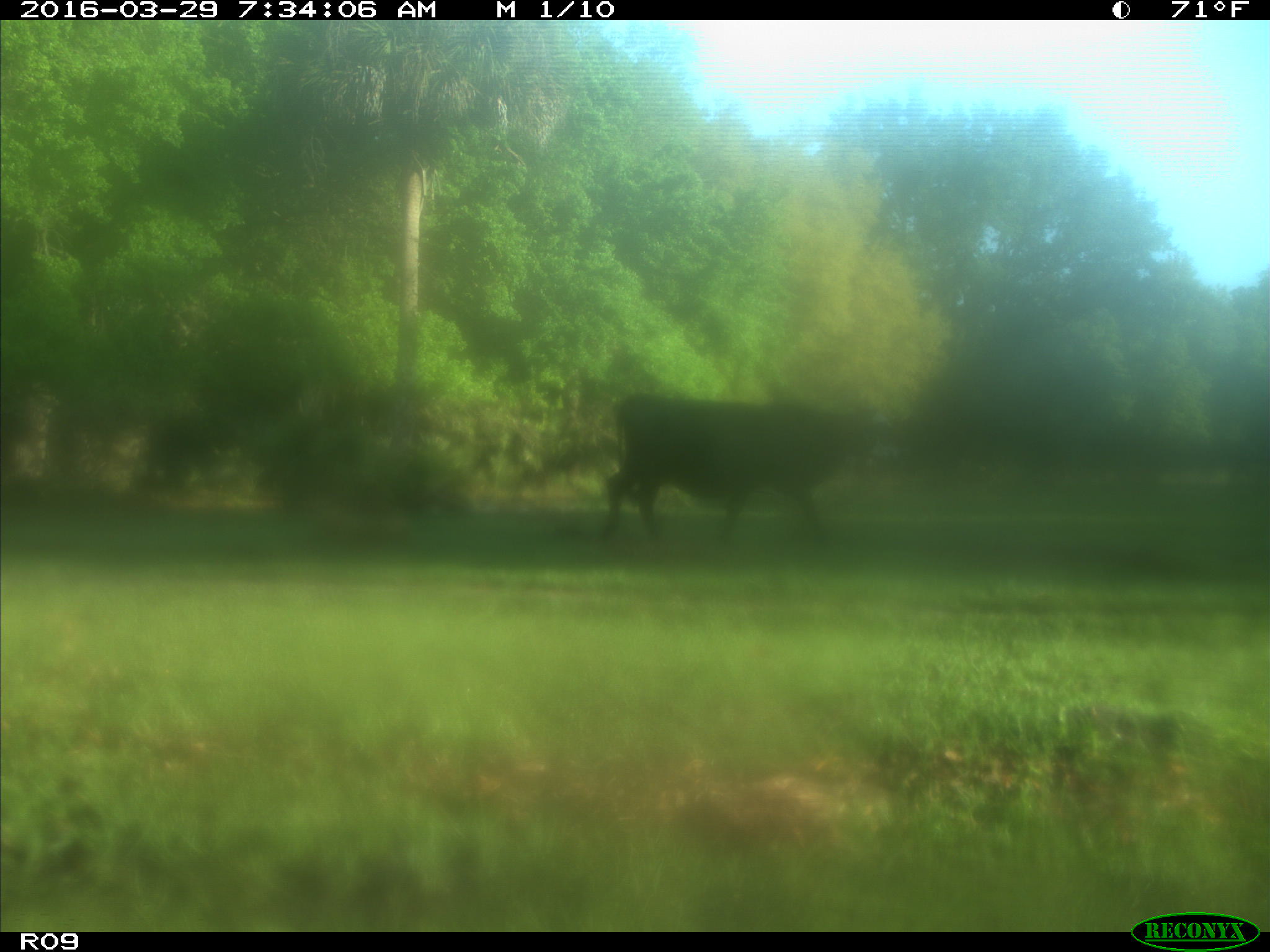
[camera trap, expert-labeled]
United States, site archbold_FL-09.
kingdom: Animalia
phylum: Chordata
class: Mammalia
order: Artiodactyla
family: Bovidae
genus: Bos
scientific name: Bos taurus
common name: domestic cow